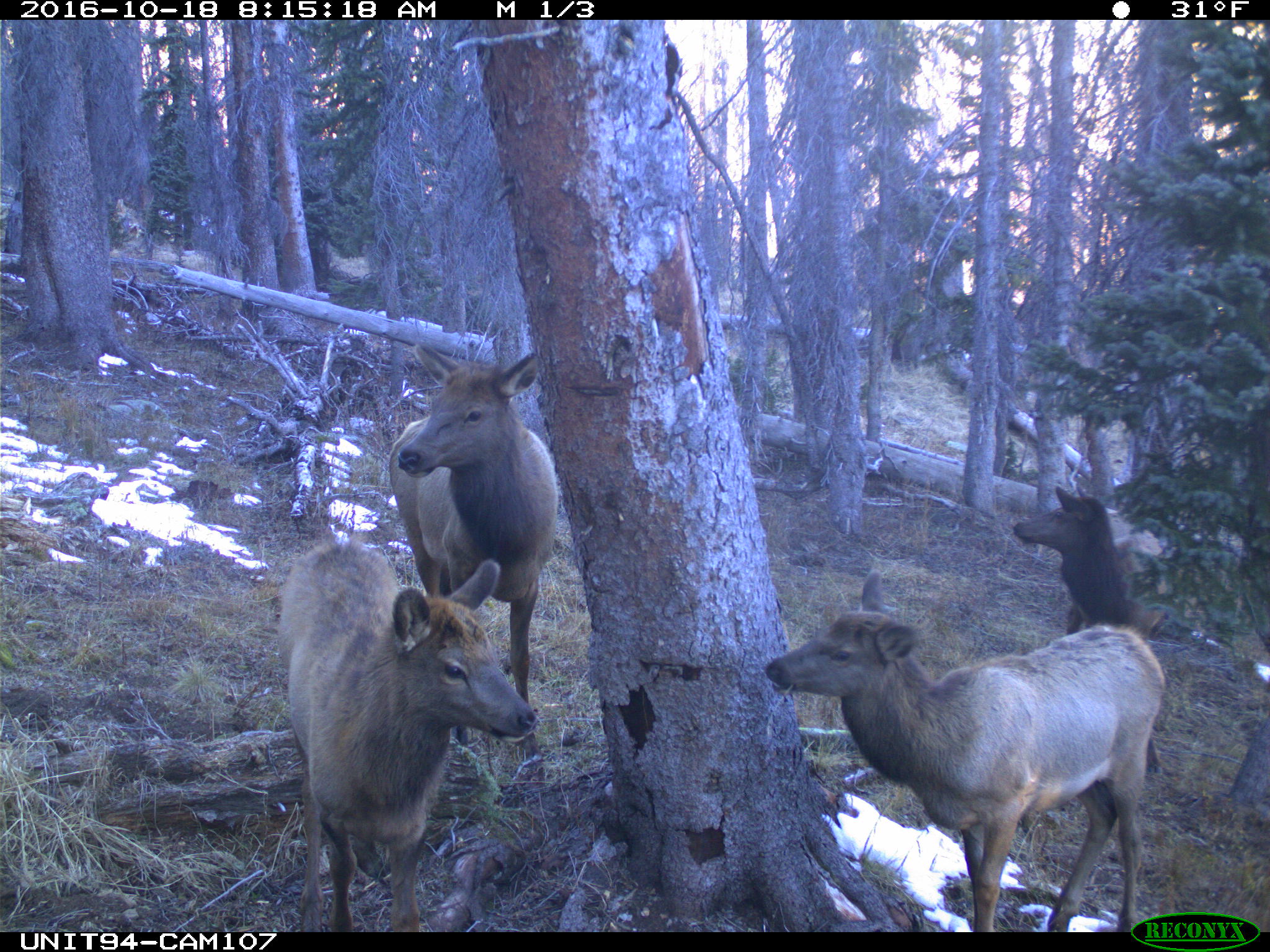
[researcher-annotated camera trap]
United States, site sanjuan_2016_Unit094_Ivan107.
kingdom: Animalia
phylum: Chordata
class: Mammalia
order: Artiodactyla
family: Cervidae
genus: Cervus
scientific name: Cervus elaphus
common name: red deer